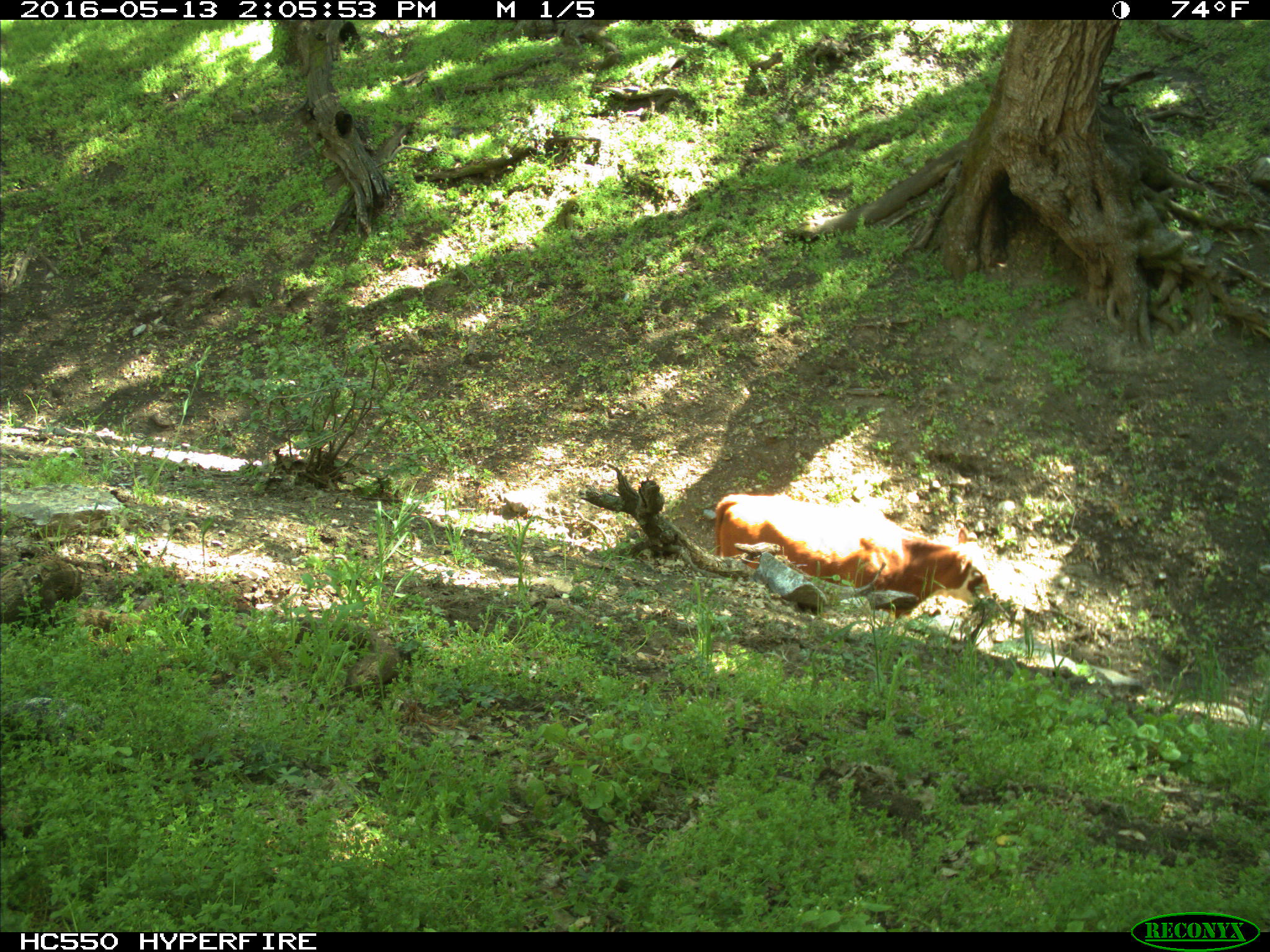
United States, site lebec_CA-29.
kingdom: Animalia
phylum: Chordata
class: Mammalia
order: Artiodactyla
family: Bovidae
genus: Bos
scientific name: Bos taurus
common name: domestic cow